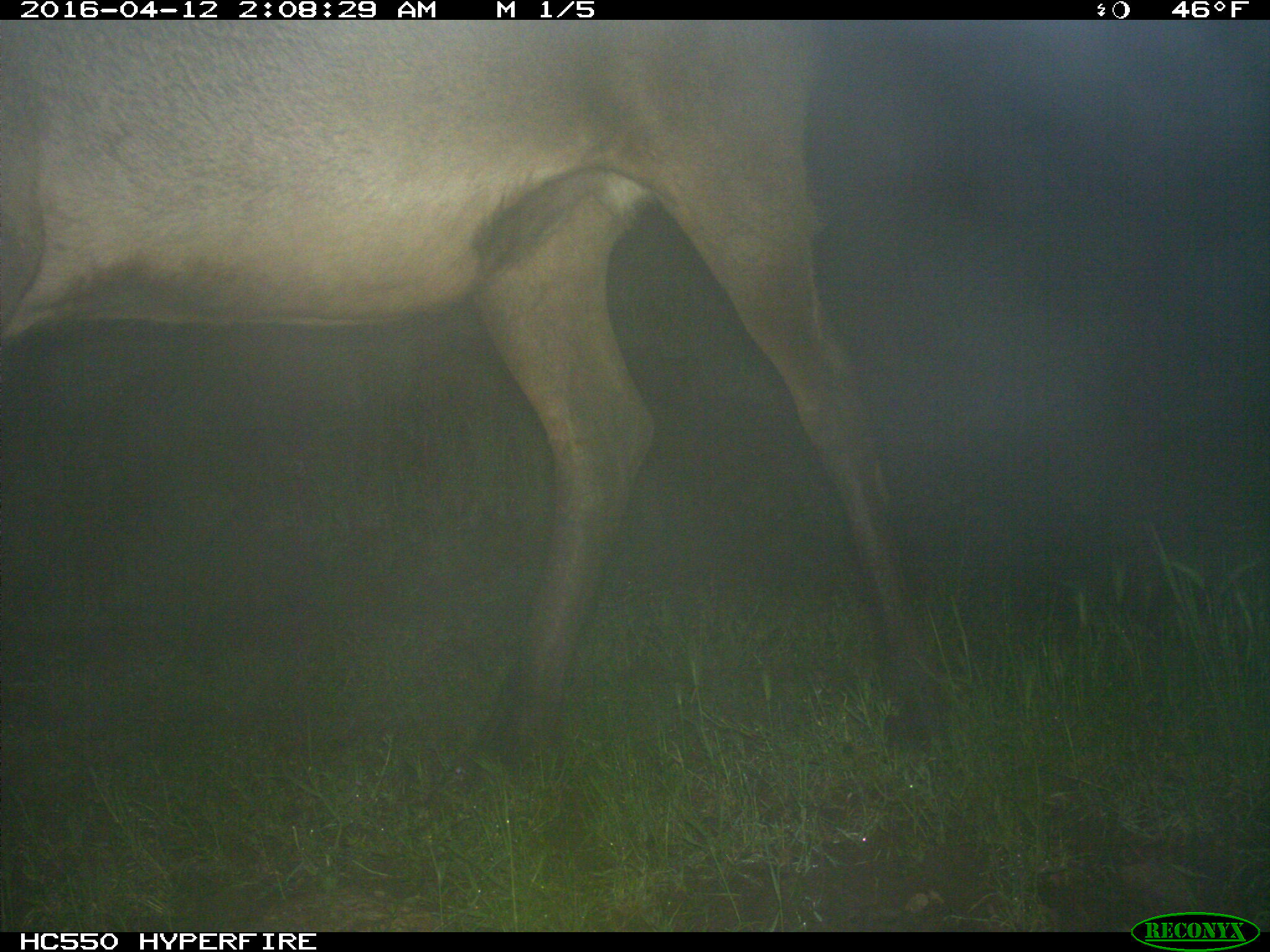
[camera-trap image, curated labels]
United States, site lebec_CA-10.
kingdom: Animalia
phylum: Chordata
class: Mammalia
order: Artiodactyla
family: Cervidae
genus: Cervus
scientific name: Cervus canadensis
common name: elk